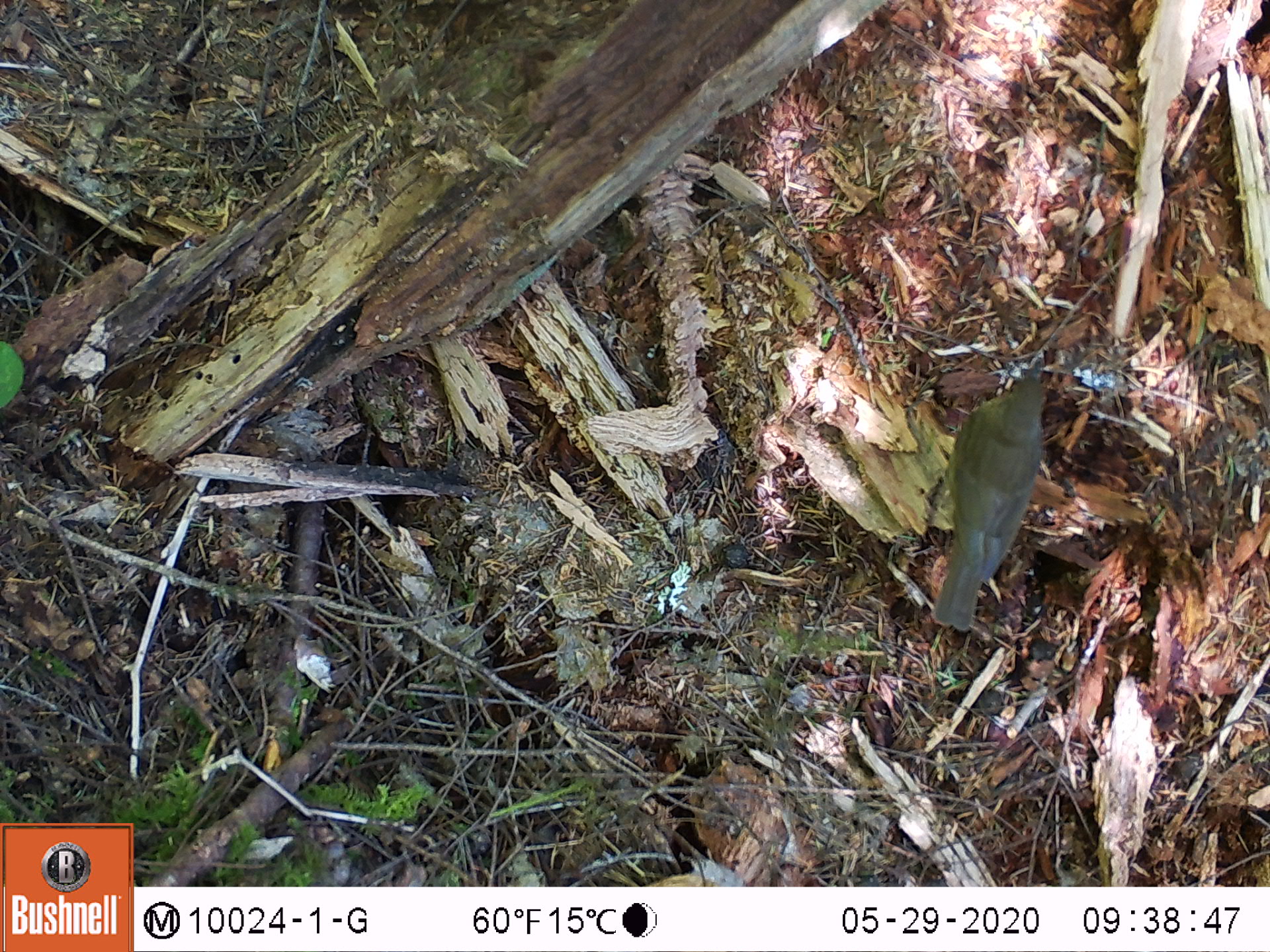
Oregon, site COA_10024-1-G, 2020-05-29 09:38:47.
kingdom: Animalia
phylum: Chordata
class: Aves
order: Passeriformes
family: Turdidae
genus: Catharus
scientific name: Catharus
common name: brown thrushes and nightingale-thrushes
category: catharus species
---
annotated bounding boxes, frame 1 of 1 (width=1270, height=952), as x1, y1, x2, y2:
catharus species: 916, 335, 1078, 654